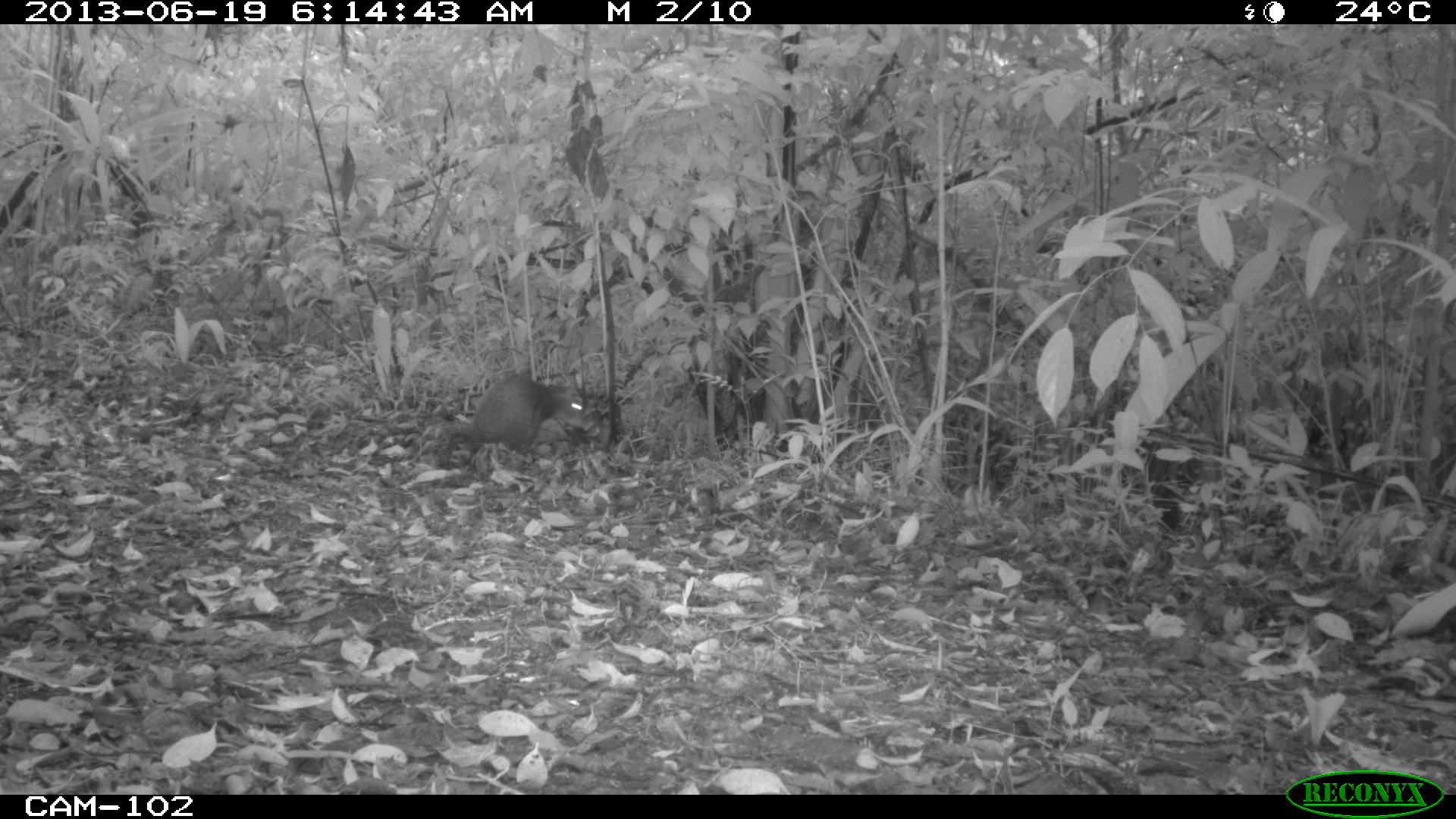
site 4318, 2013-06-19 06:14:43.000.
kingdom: Animalia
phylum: Chordata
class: Mammalia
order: Rodentia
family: Dasyproctidae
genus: Dasyprocta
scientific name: Dasyprocta punctata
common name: central american agouti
Dasyprocta punctata (central american agouti), count 1.